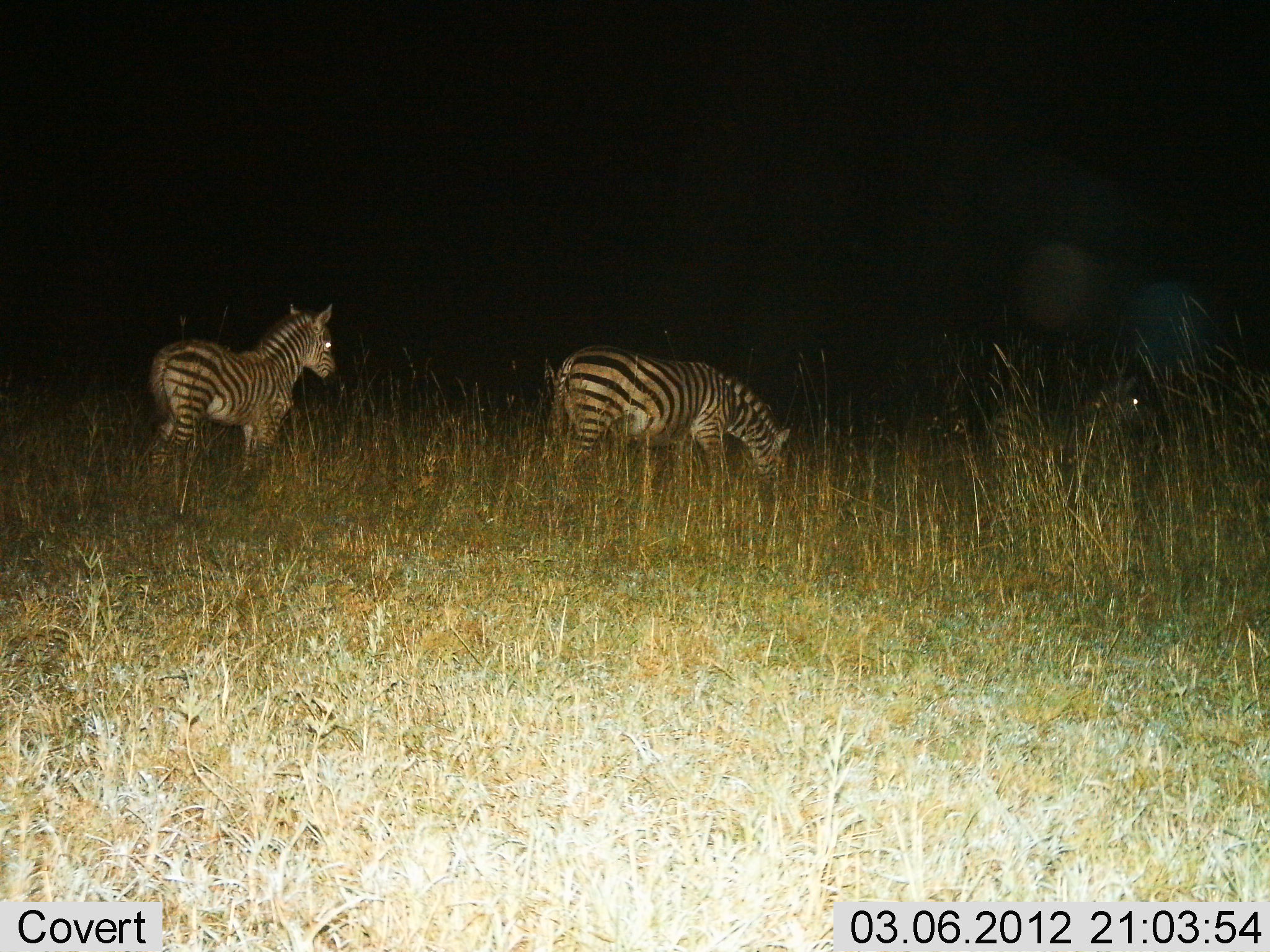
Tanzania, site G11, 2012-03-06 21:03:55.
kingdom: Animalia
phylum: Chordata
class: Mammalia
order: Perissodactyla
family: Equidae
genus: Equus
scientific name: Equus quagga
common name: plains zebra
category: zebra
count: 2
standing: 89%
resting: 4%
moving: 0%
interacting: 0%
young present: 11%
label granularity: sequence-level